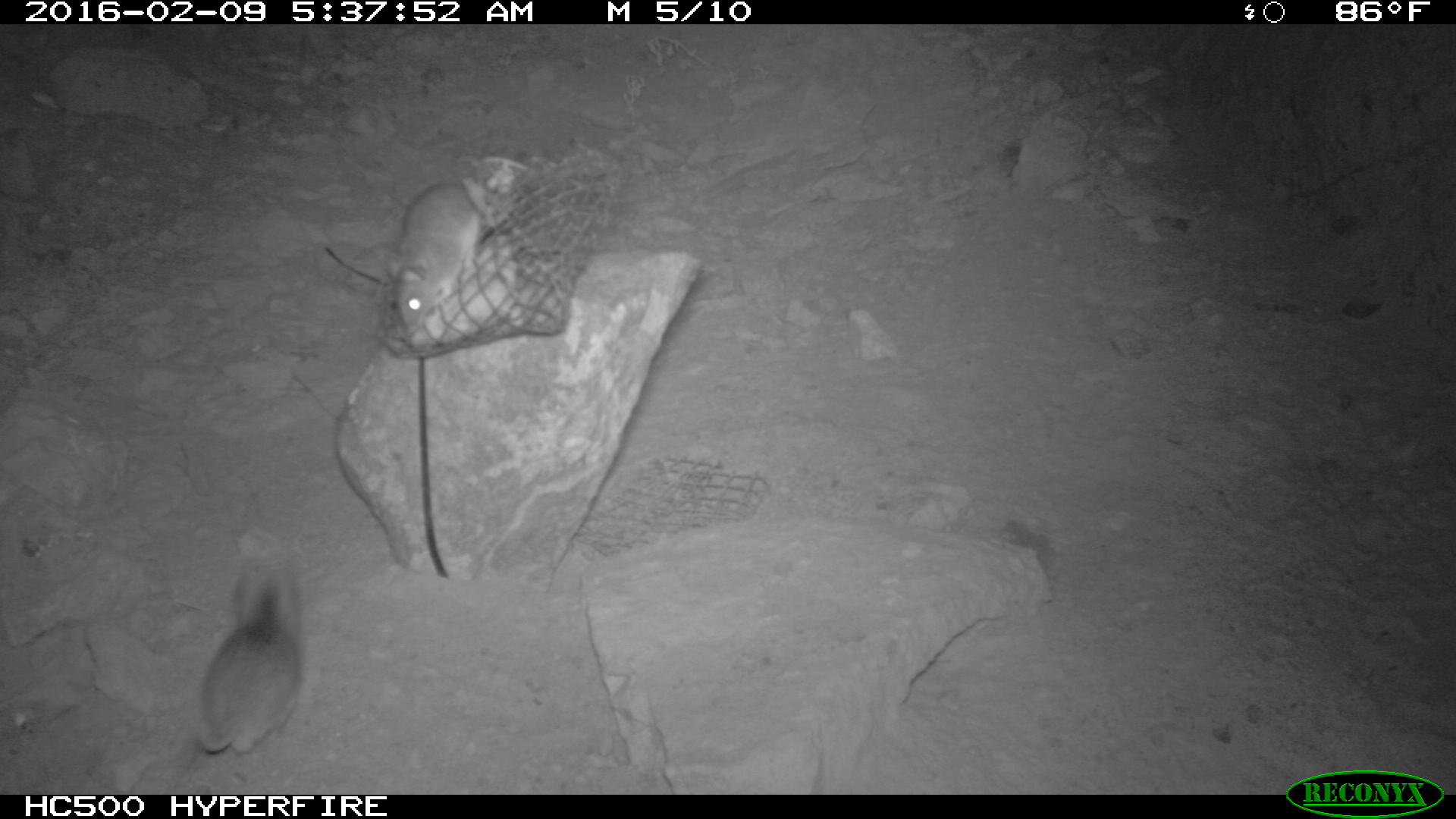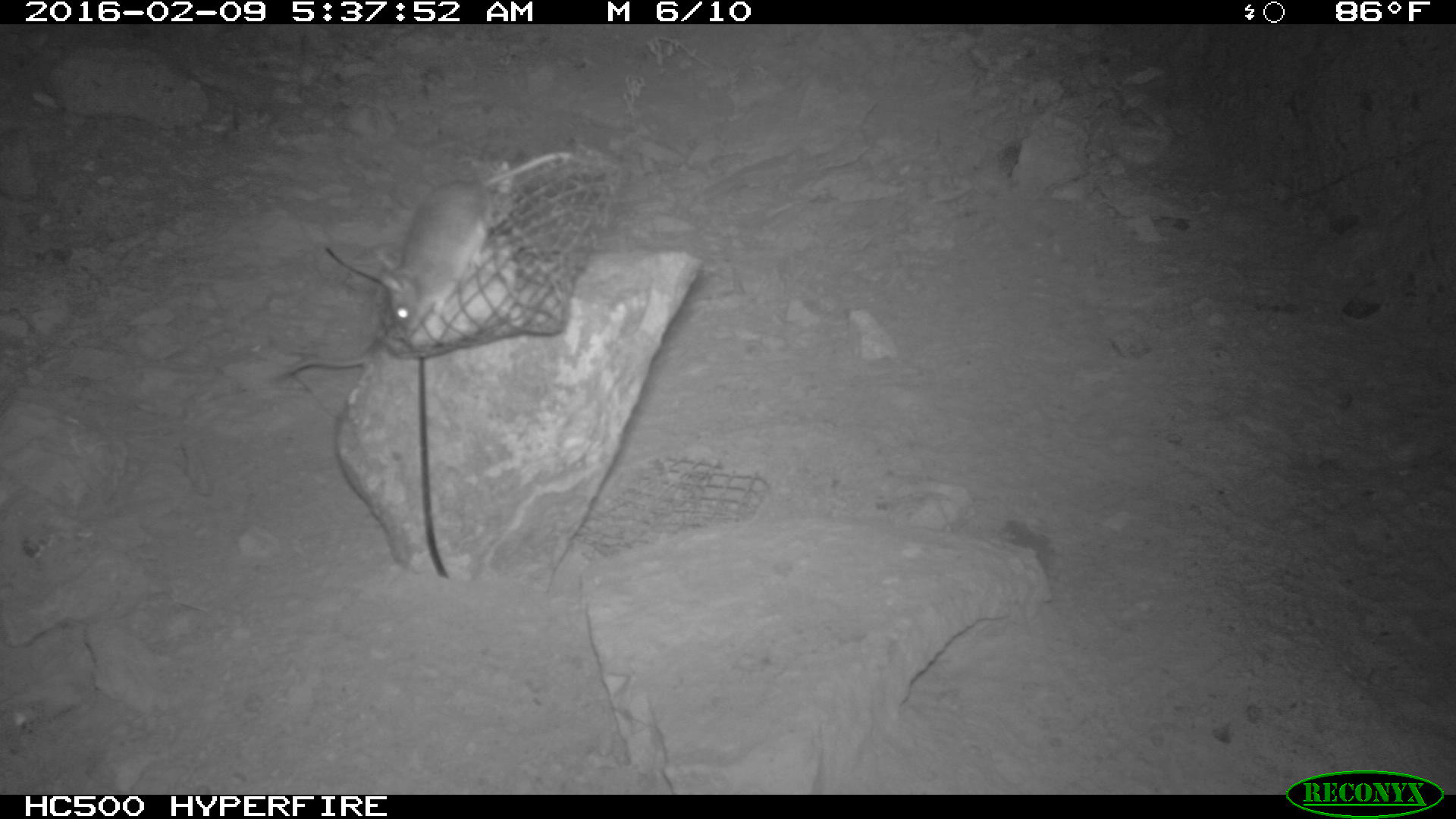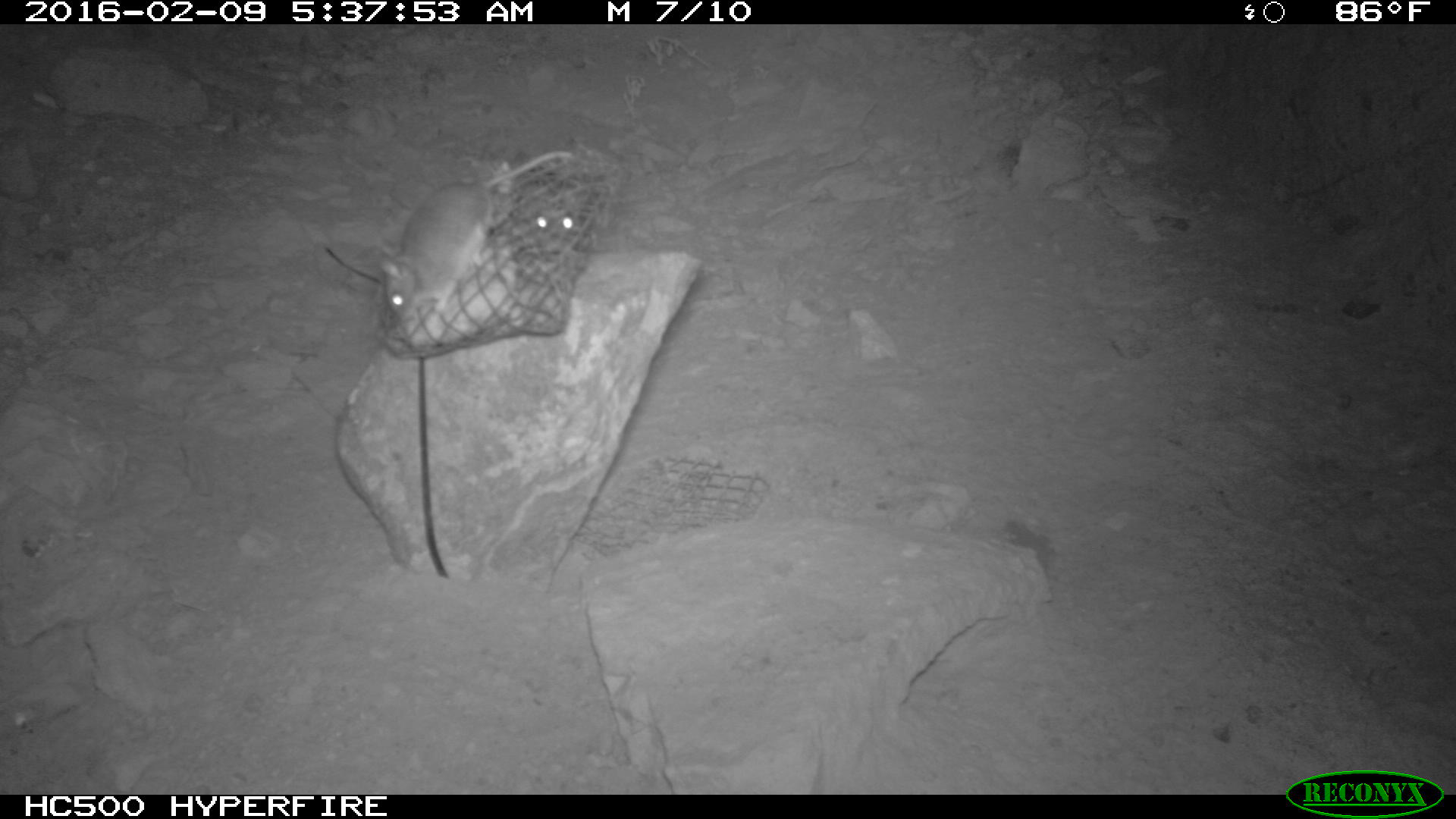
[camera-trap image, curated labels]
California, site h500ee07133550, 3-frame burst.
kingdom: Animalia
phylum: Chordata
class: Mammalia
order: Rodentia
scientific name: Rodentia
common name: rodent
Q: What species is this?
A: Rodent (Rodentia).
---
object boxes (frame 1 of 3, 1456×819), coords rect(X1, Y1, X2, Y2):
rodent: rect(197, 549, 306, 751); rect(384, 179, 507, 350)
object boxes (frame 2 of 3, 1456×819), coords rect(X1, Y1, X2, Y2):
rodent: rect(374, 150, 575, 337)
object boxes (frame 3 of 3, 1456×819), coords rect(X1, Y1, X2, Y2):
rodent: rect(377, 149, 575, 318); rect(511, 151, 585, 247)